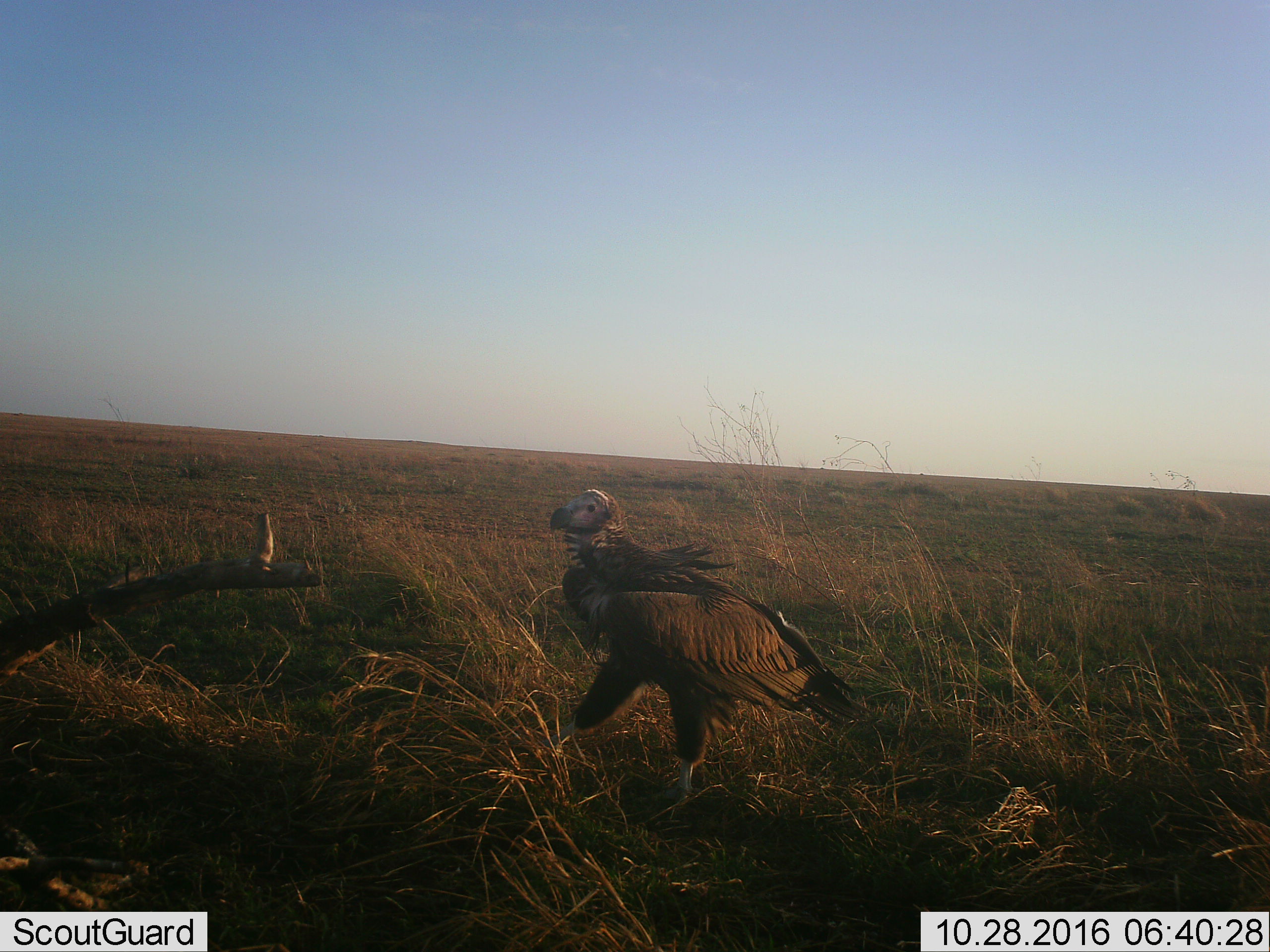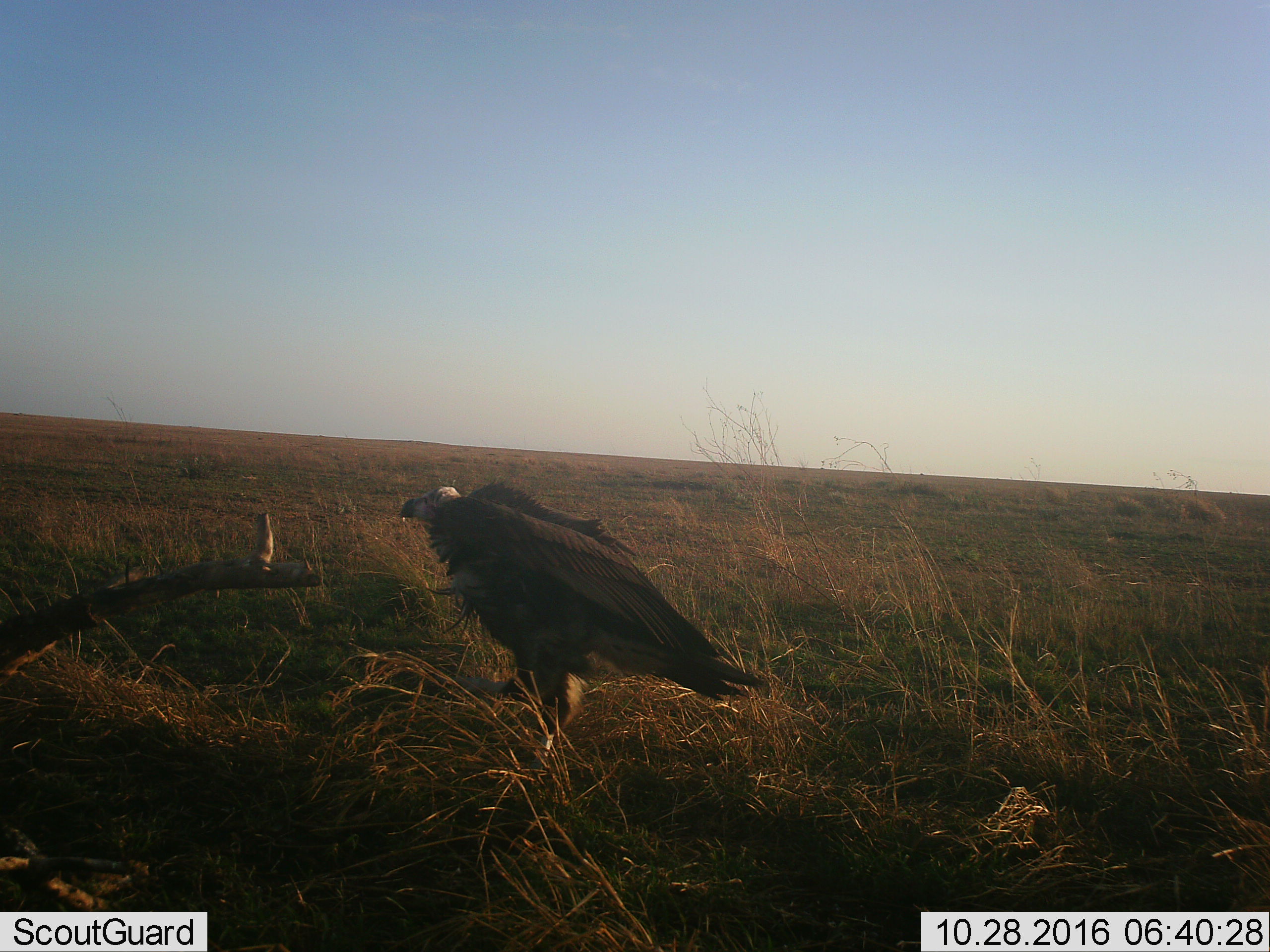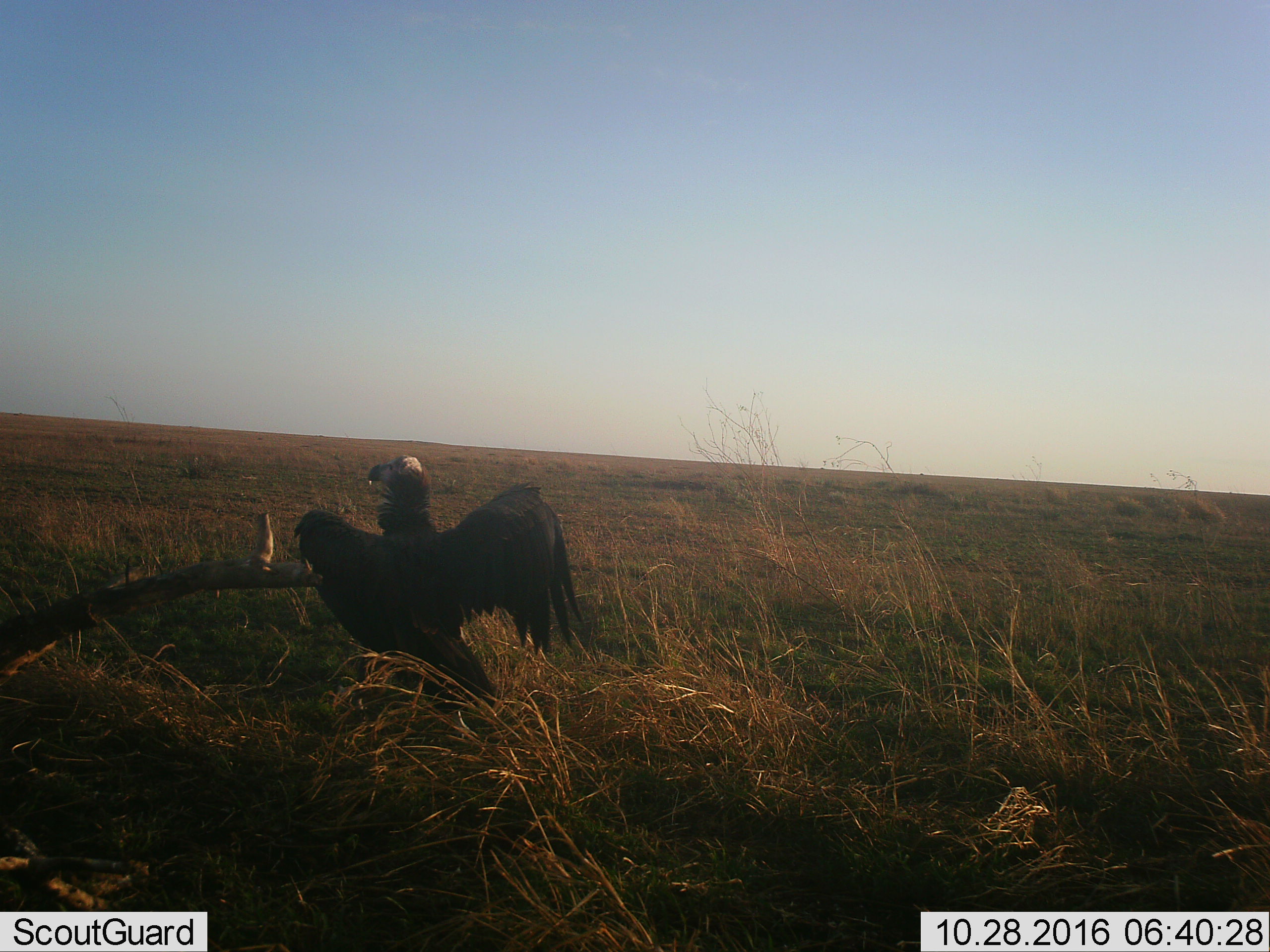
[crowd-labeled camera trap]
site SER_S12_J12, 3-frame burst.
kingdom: Animalia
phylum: Chordata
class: Aves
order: Accipitriformes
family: Accipitridae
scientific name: Accipitridae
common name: vulture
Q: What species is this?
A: Vulture (Accipitridae).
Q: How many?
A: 1.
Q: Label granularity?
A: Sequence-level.